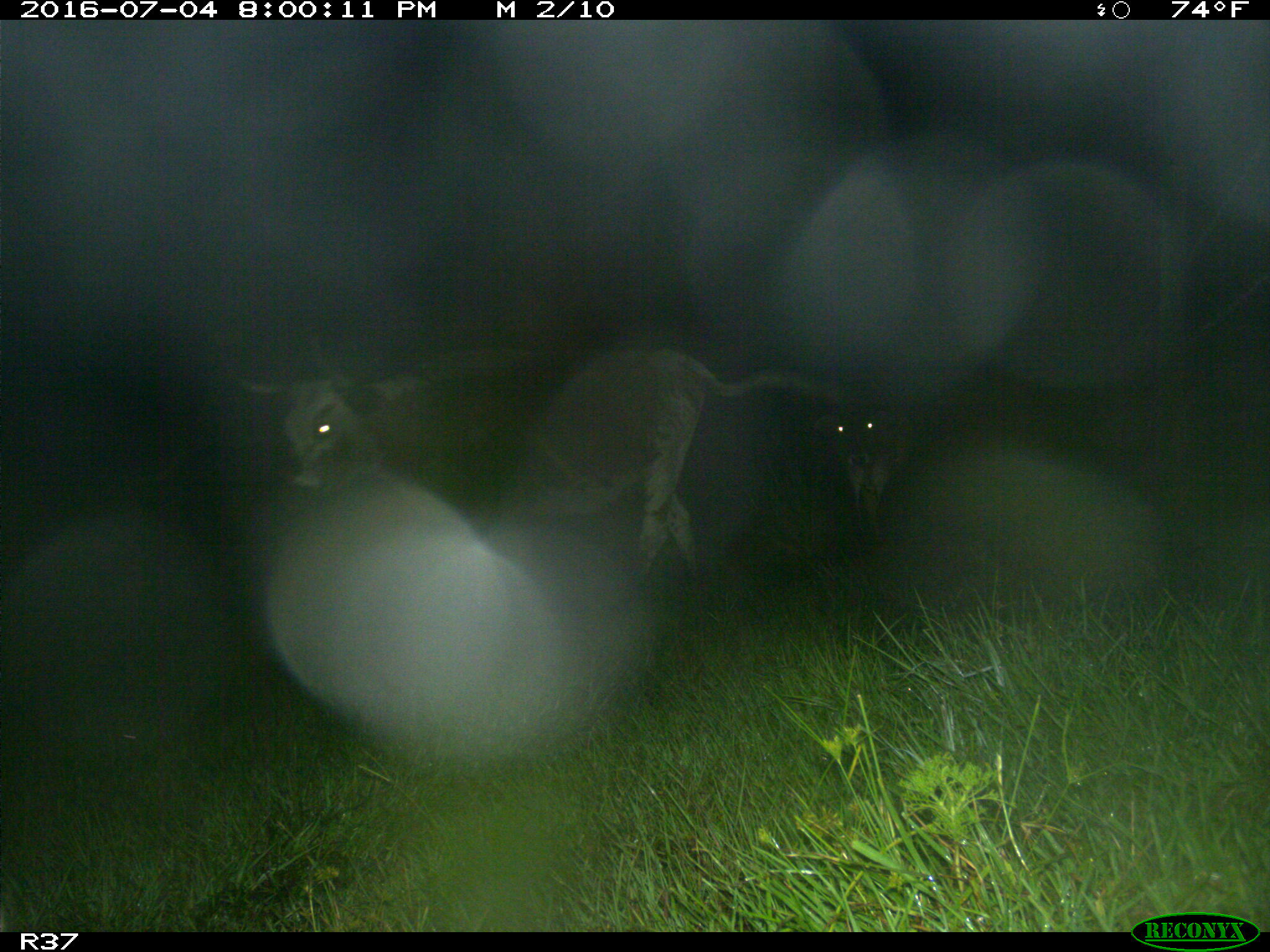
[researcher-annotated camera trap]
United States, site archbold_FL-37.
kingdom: Animalia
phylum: Chordata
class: Mammalia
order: Artiodactyla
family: Bovidae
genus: Bos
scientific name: Bos taurus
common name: domestic cow